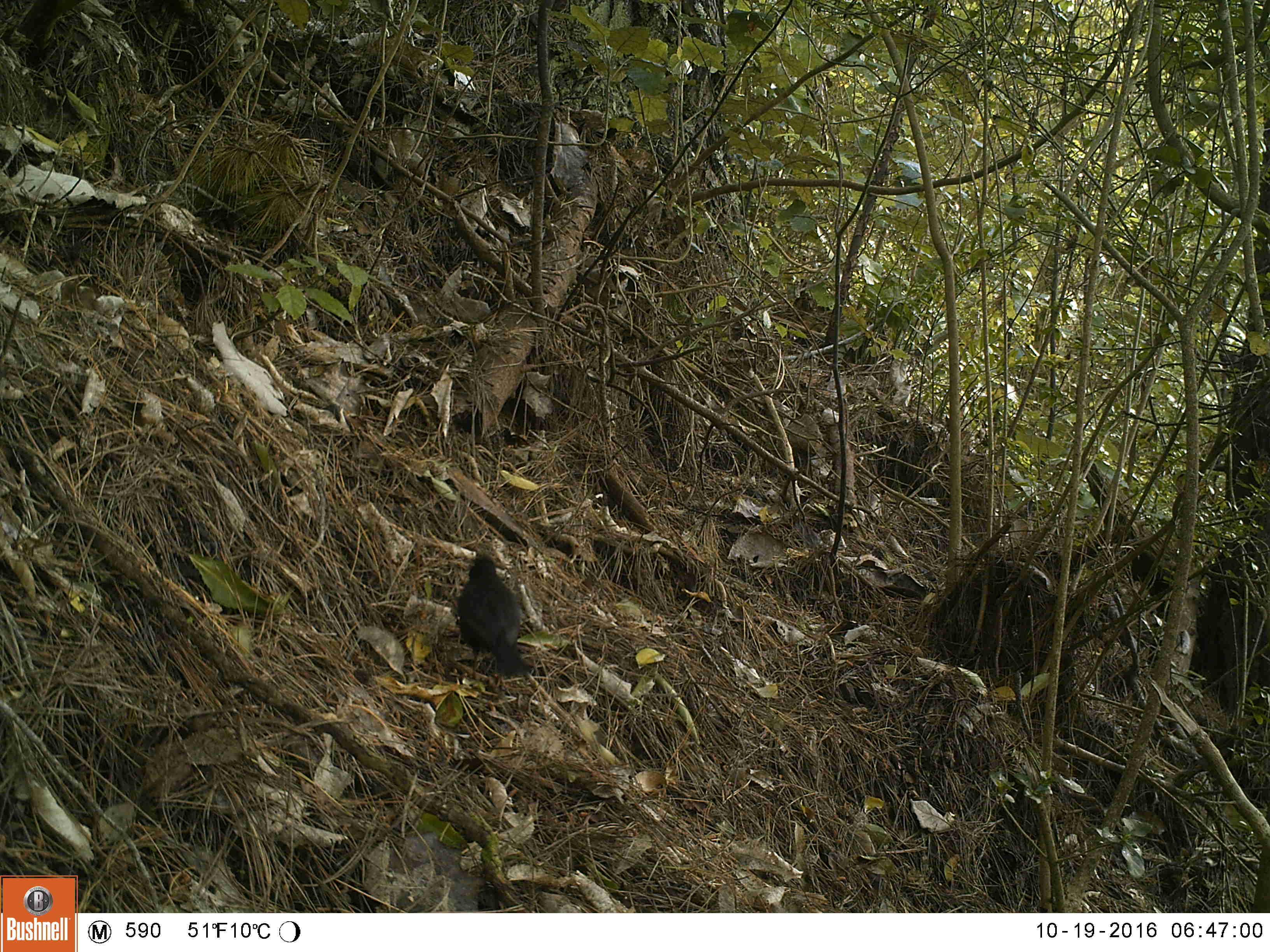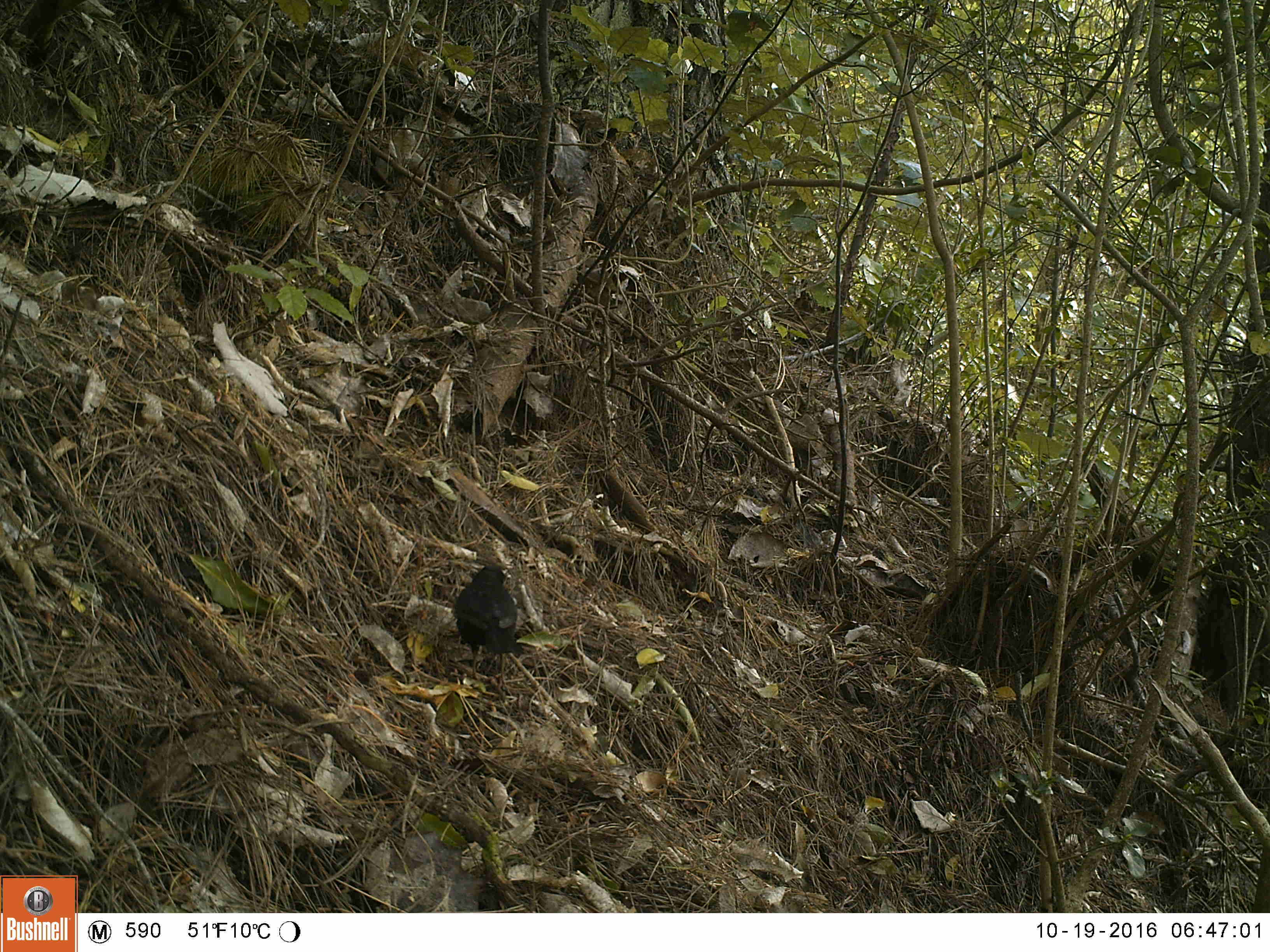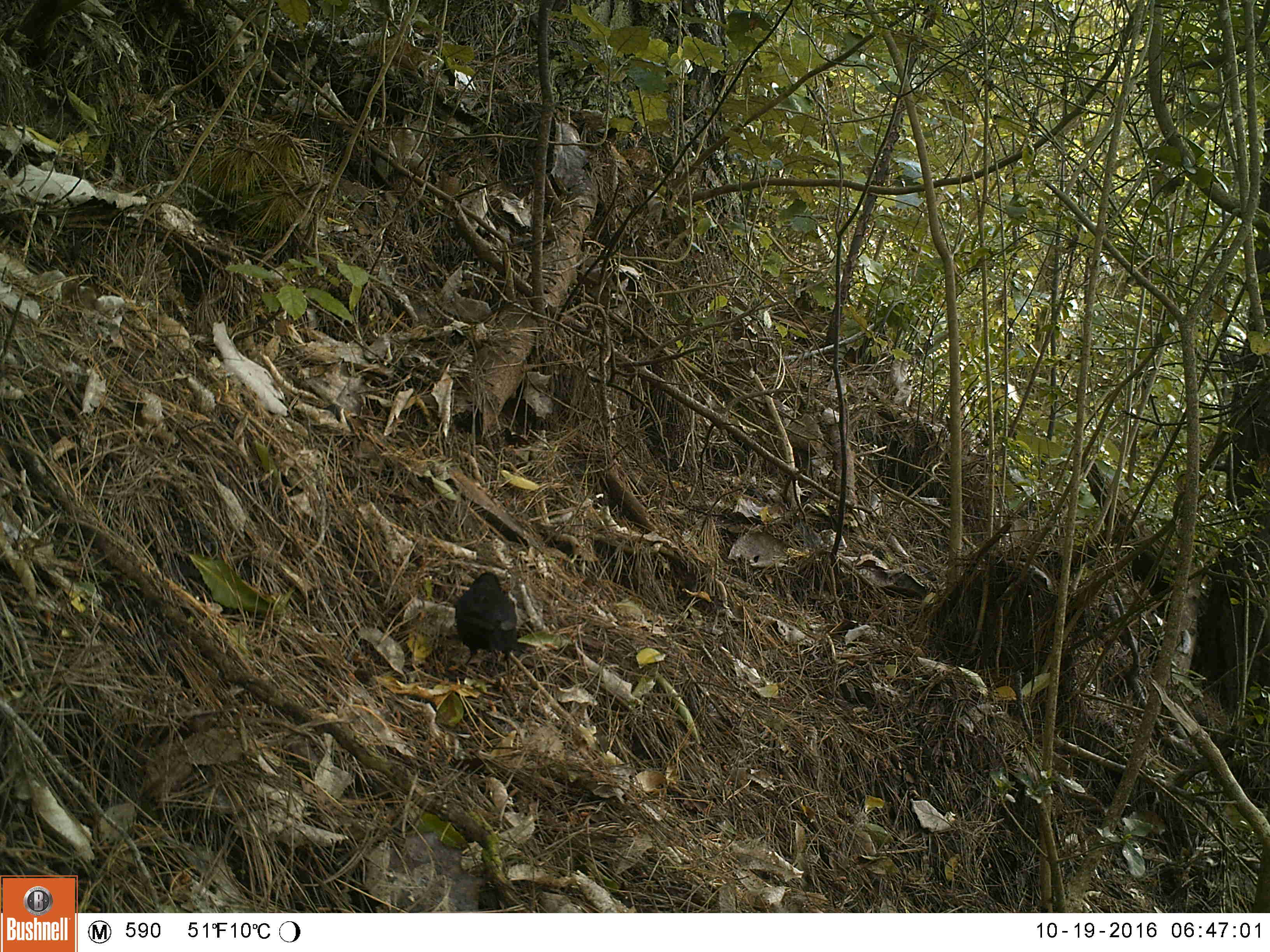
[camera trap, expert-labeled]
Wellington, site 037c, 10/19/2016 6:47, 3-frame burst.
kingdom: Animalia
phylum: Chordata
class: Aves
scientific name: Aves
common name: bird